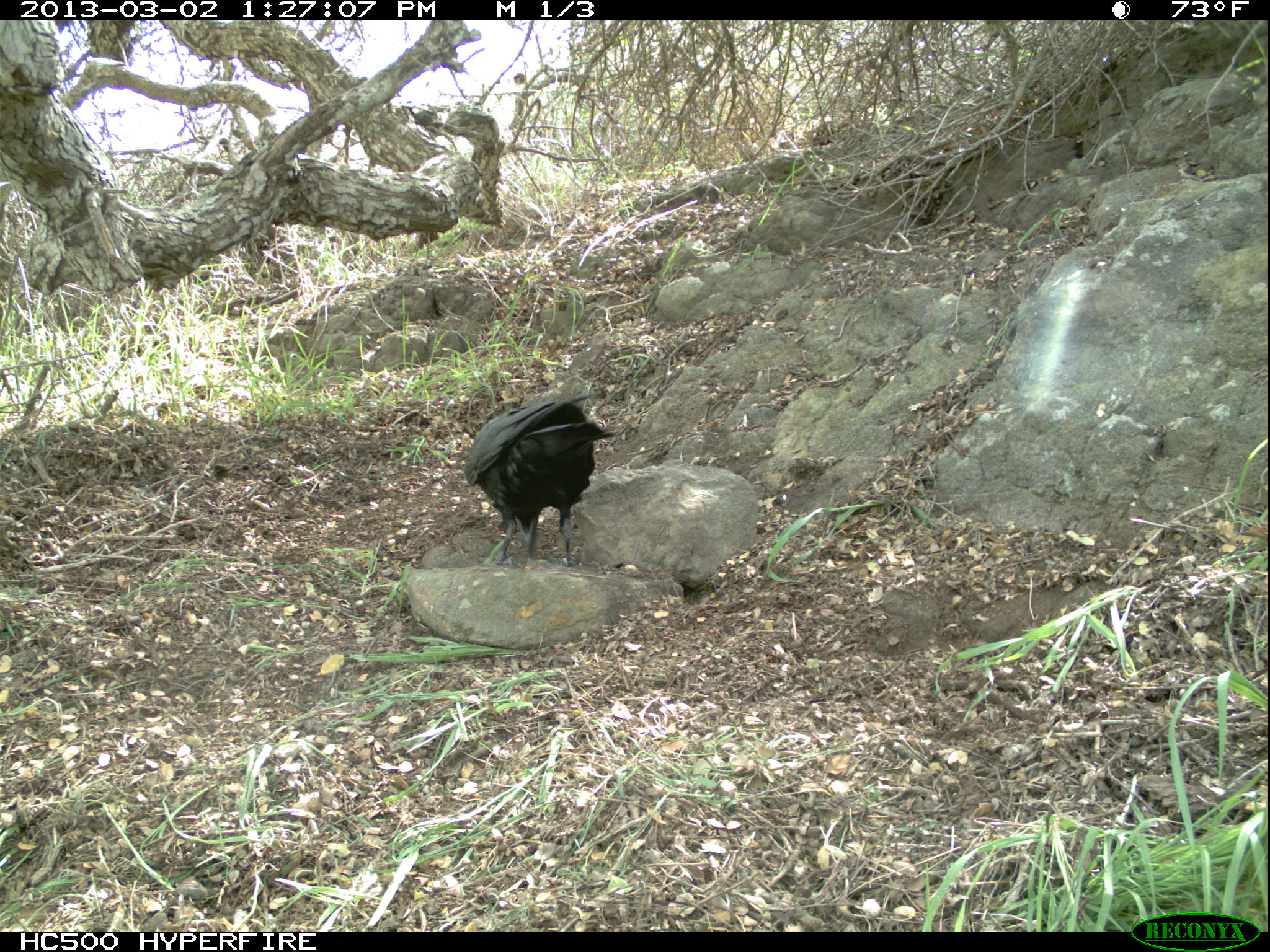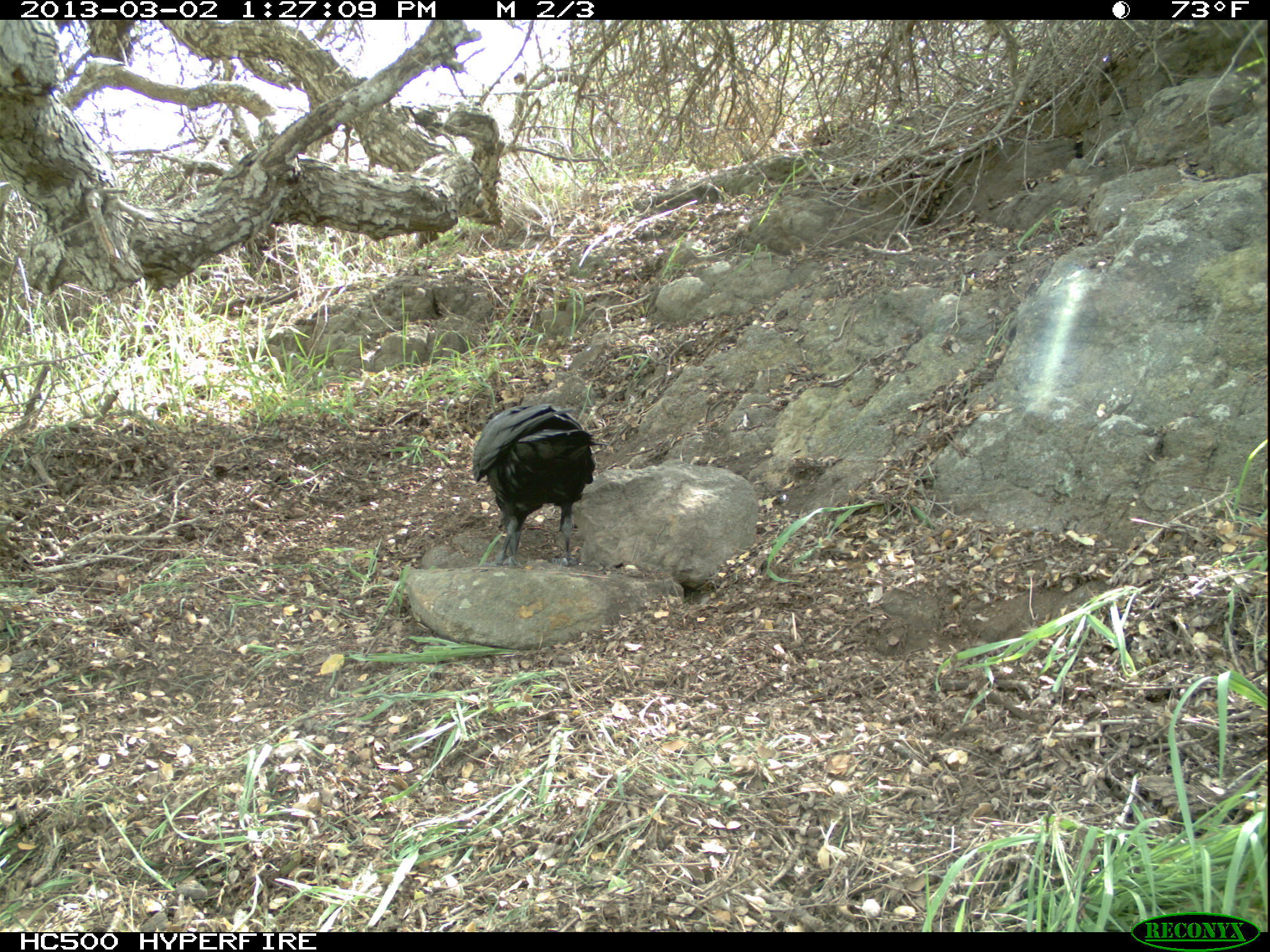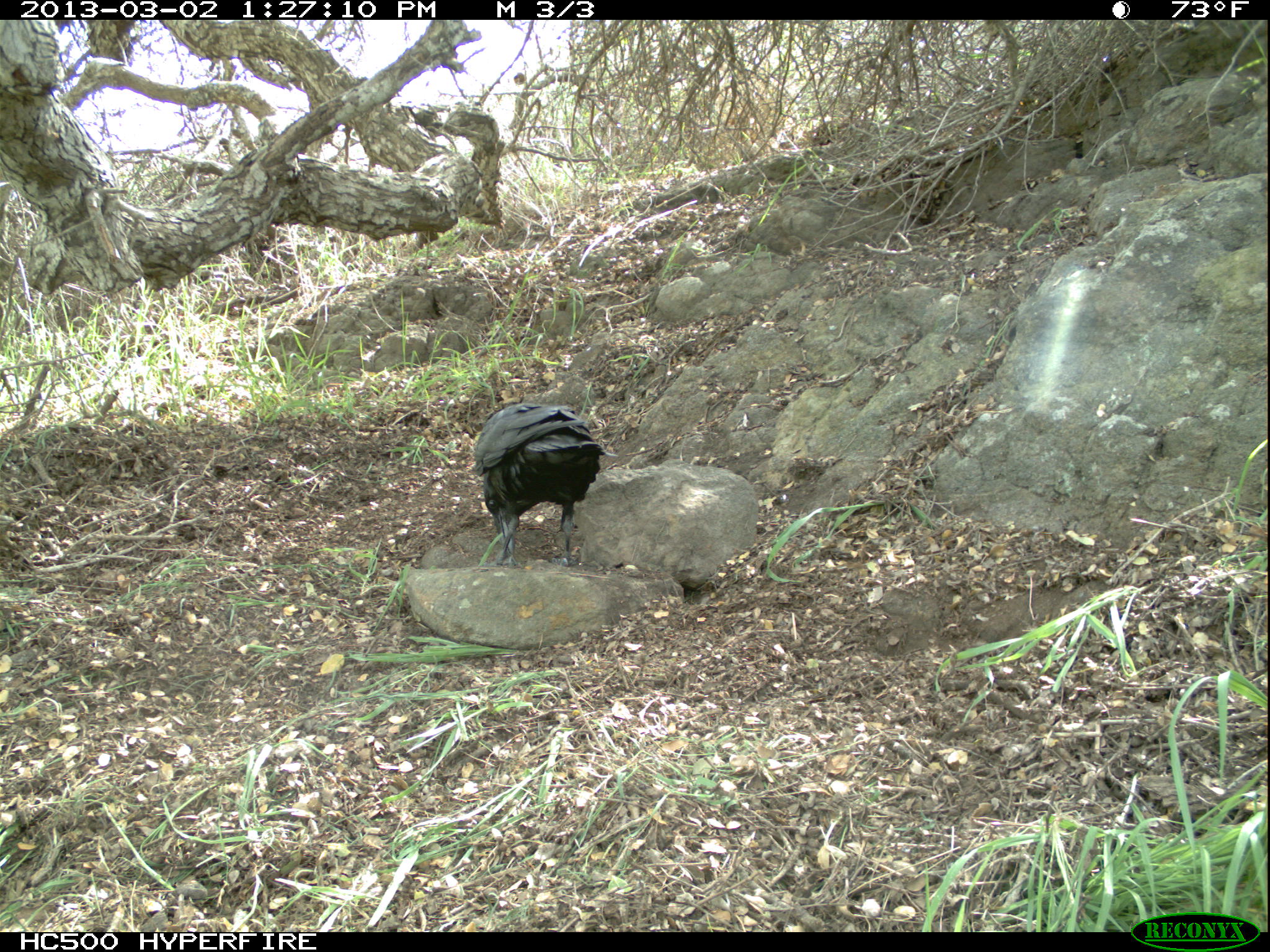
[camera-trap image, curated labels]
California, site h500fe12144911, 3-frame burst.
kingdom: Animalia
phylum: Chordata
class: Aves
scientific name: Aves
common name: bird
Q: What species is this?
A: Bird (Aves).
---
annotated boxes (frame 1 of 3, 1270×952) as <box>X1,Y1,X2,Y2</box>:
bird: <box>464,399,615,572</box>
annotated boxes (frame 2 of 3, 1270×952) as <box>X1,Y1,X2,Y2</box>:
bird: <box>472,403,607,568</box>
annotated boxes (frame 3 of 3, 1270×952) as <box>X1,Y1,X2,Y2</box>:
bird: <box>473,403,605,570</box>